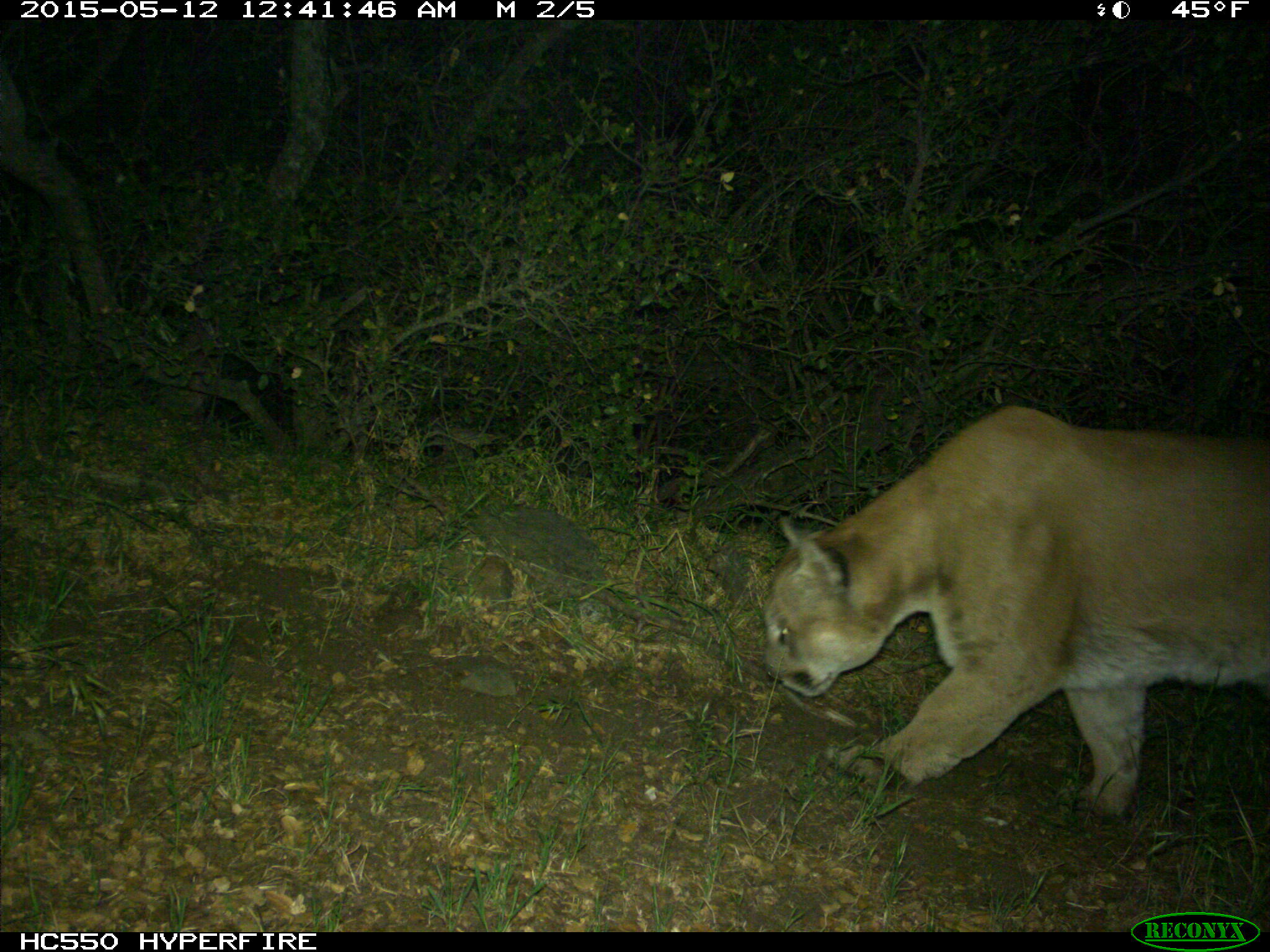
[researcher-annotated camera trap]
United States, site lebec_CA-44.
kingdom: Animalia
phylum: Chordata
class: Mammalia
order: Carnivora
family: Felidae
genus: Puma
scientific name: Puma concolor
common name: mountain lion